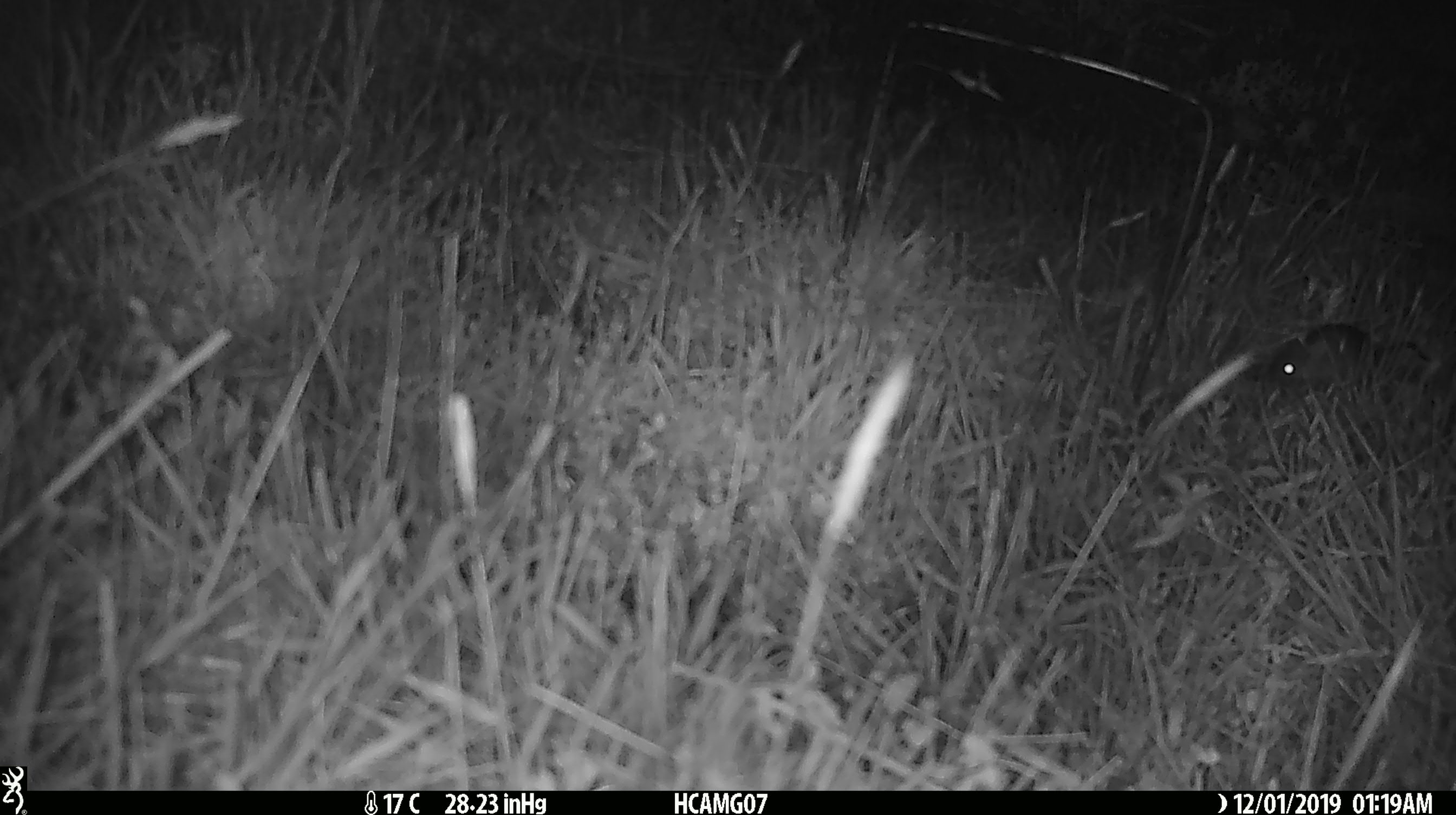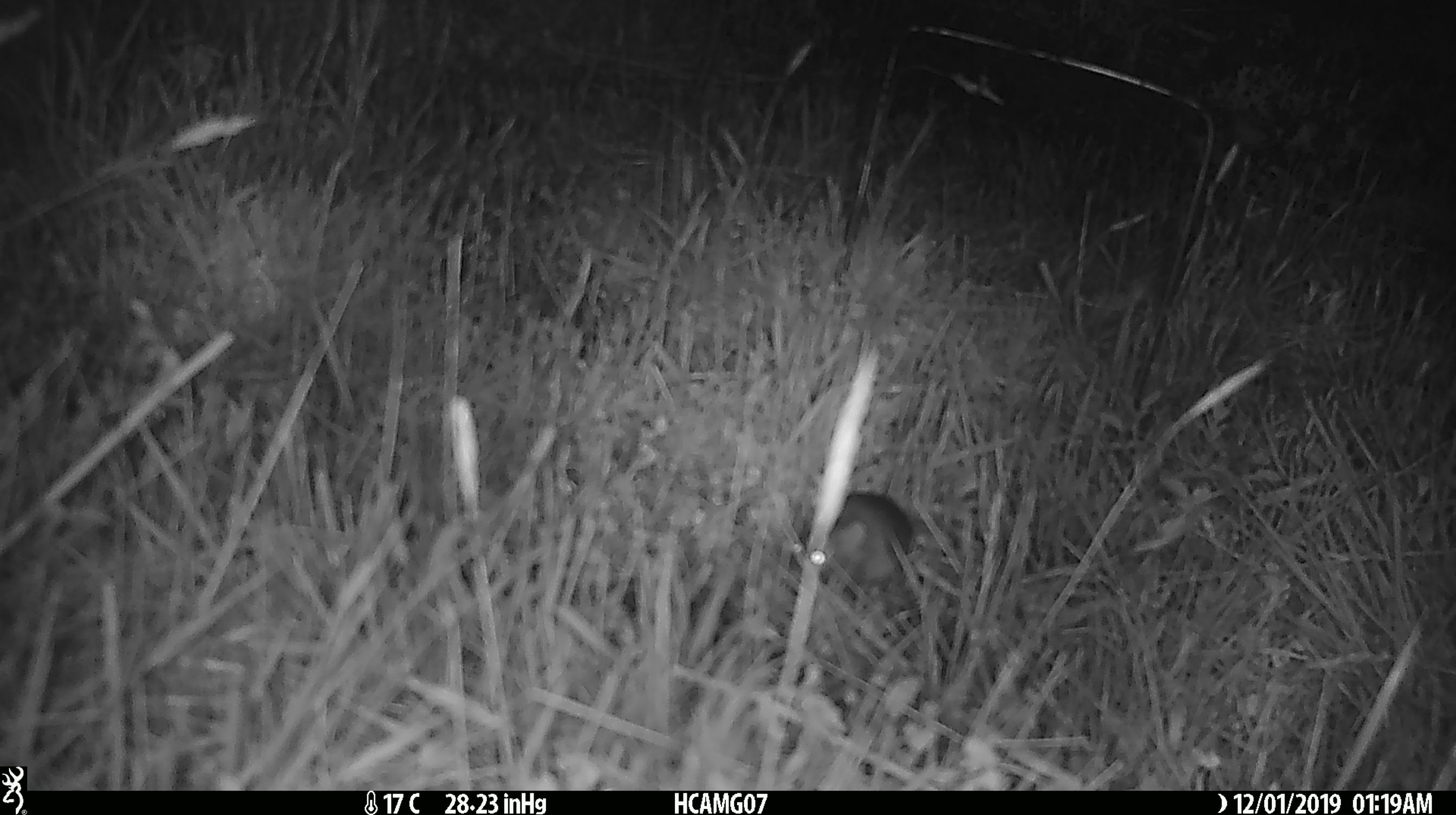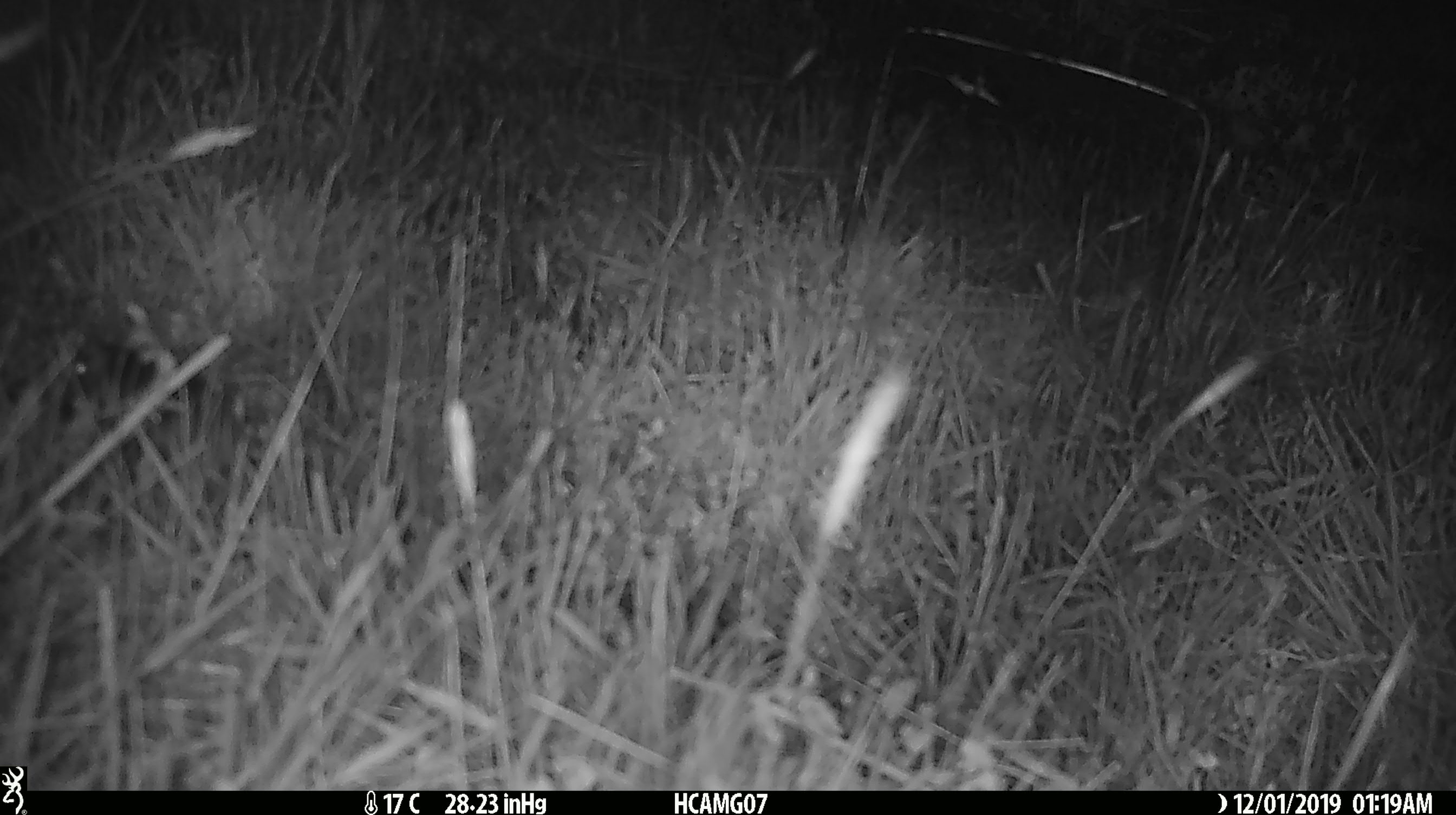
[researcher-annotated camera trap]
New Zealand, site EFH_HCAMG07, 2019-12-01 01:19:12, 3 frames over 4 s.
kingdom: Animalia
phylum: Chordata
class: Mammalia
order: Rodentia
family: Muridae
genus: Mus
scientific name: Mus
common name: mouse